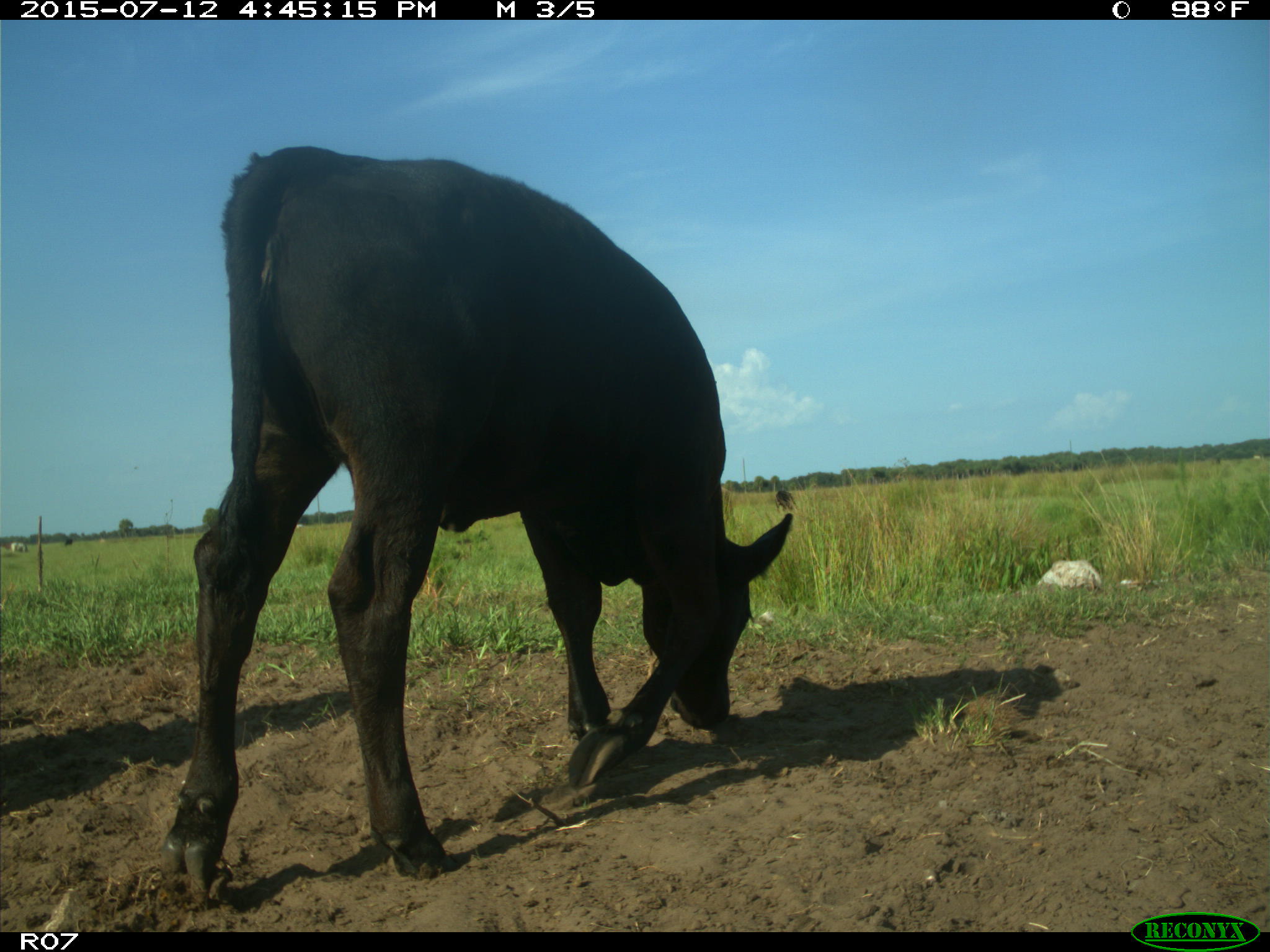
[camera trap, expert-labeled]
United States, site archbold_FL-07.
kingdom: Animalia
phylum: Chordata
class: Mammalia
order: Artiodactyla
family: Bovidae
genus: Bos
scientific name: Bos taurus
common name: domestic cow